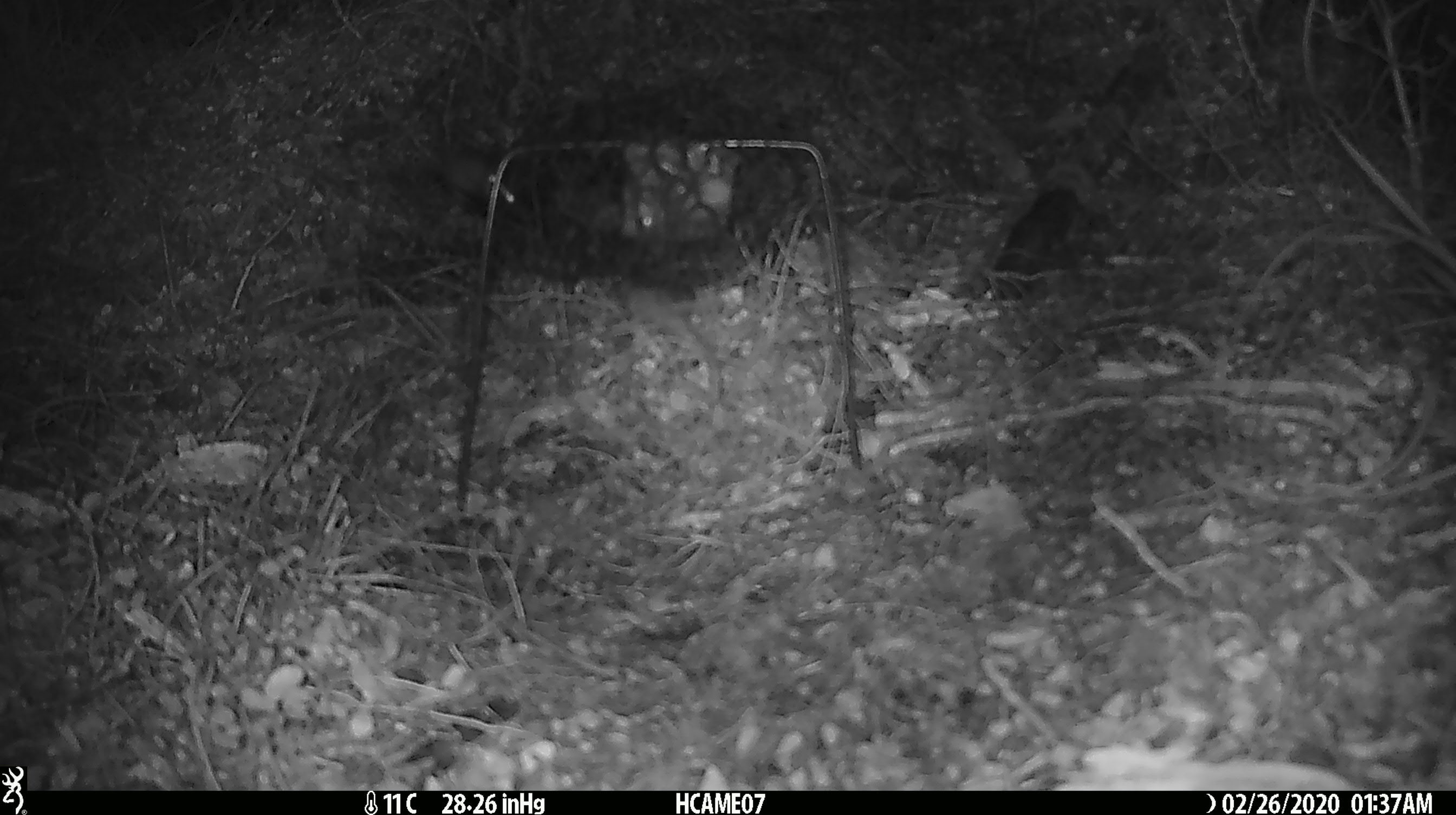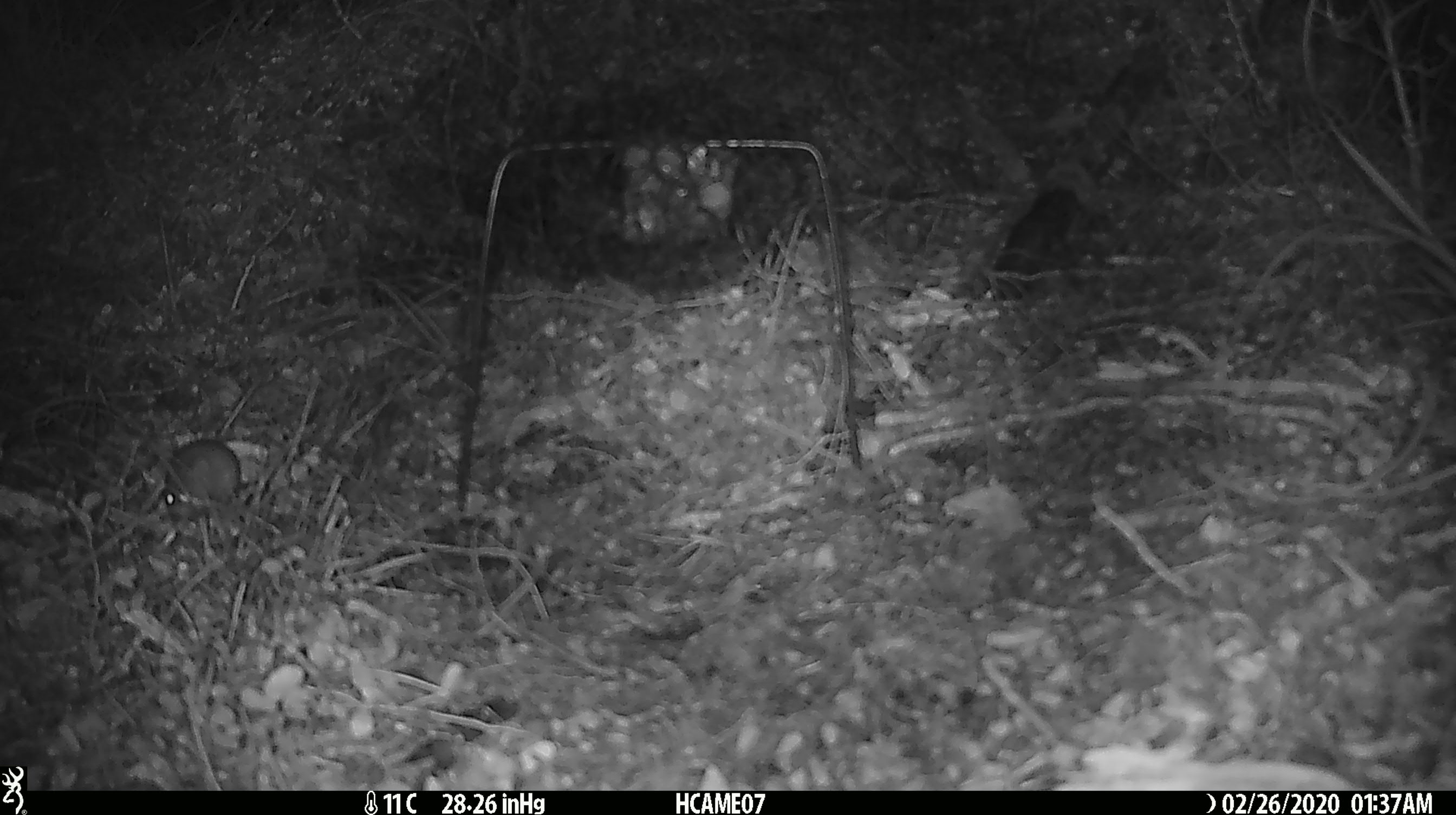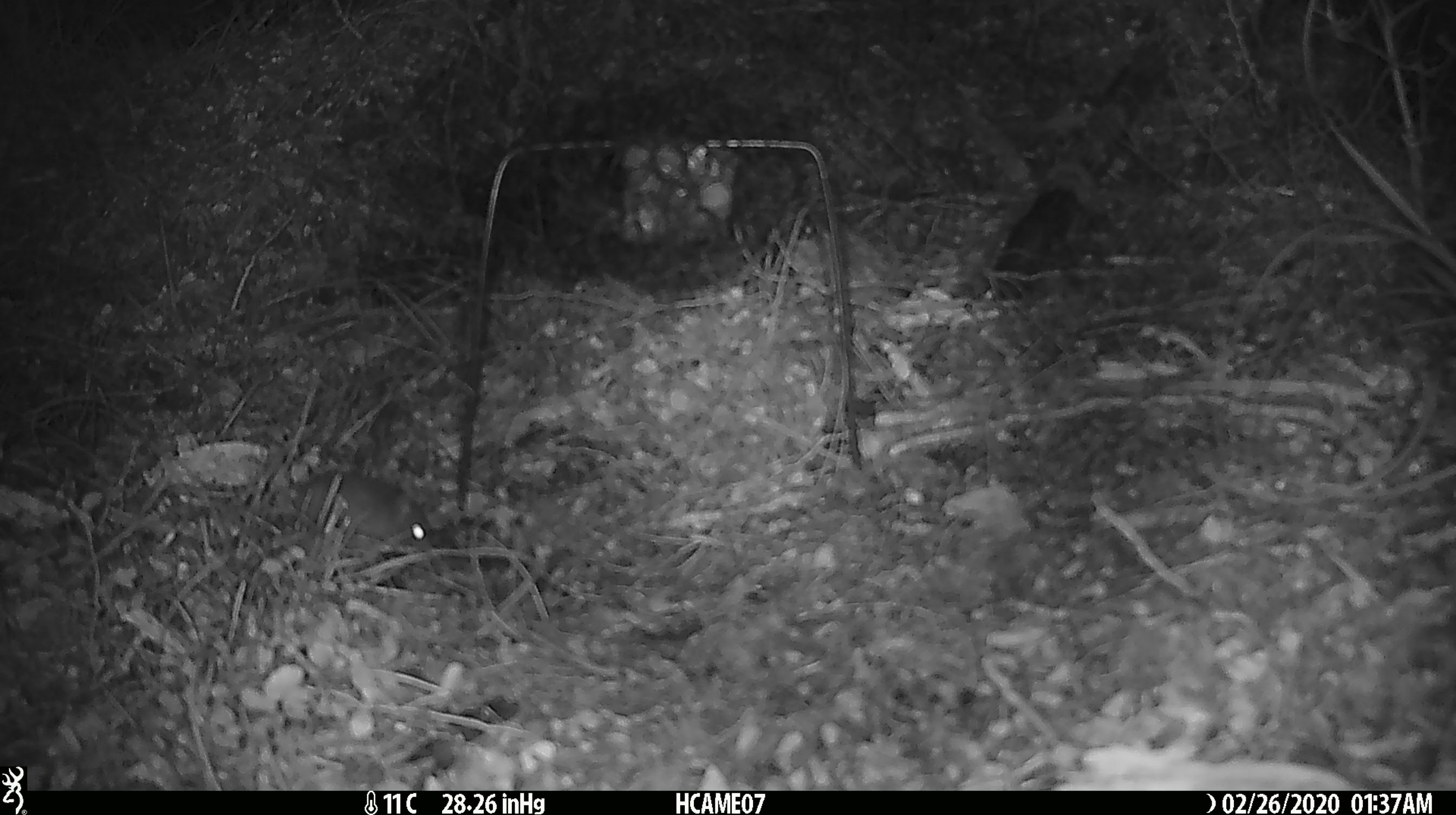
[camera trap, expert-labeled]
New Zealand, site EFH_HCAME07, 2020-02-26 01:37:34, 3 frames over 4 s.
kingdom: Animalia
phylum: Chordata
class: Mammalia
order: Rodentia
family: Muridae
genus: Mus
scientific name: Mus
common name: mouse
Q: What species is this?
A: Mouse (Mus).